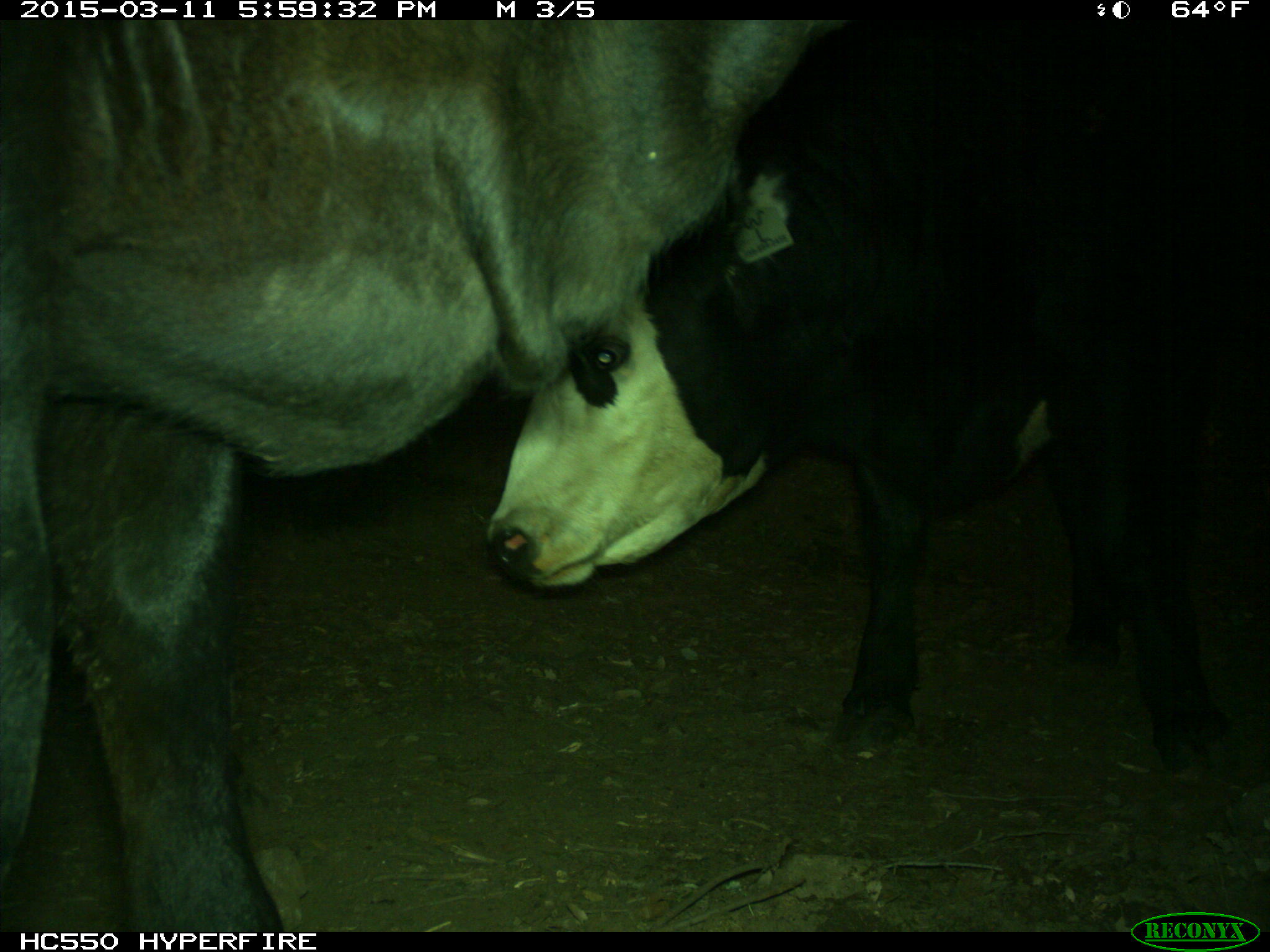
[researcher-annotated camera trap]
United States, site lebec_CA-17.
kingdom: Animalia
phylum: Chordata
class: Mammalia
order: Artiodactyla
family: Bovidae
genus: Bos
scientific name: Bos taurus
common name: domestic cow